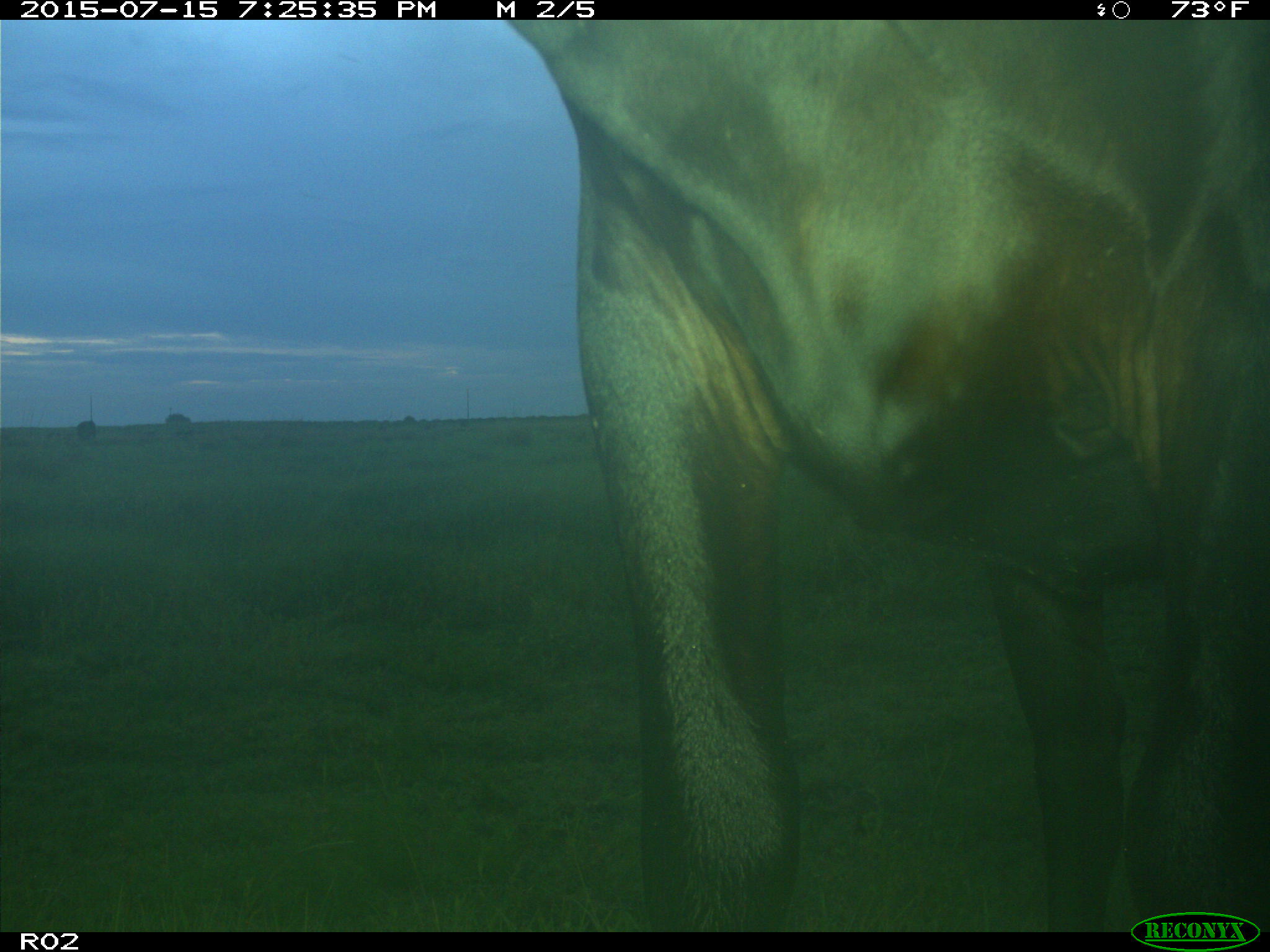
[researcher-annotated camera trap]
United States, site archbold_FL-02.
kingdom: Animalia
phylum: Chordata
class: Mammalia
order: Artiodactyla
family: Bovidae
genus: Bos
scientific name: Bos taurus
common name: domestic cow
Bos taurus (domestic cow).